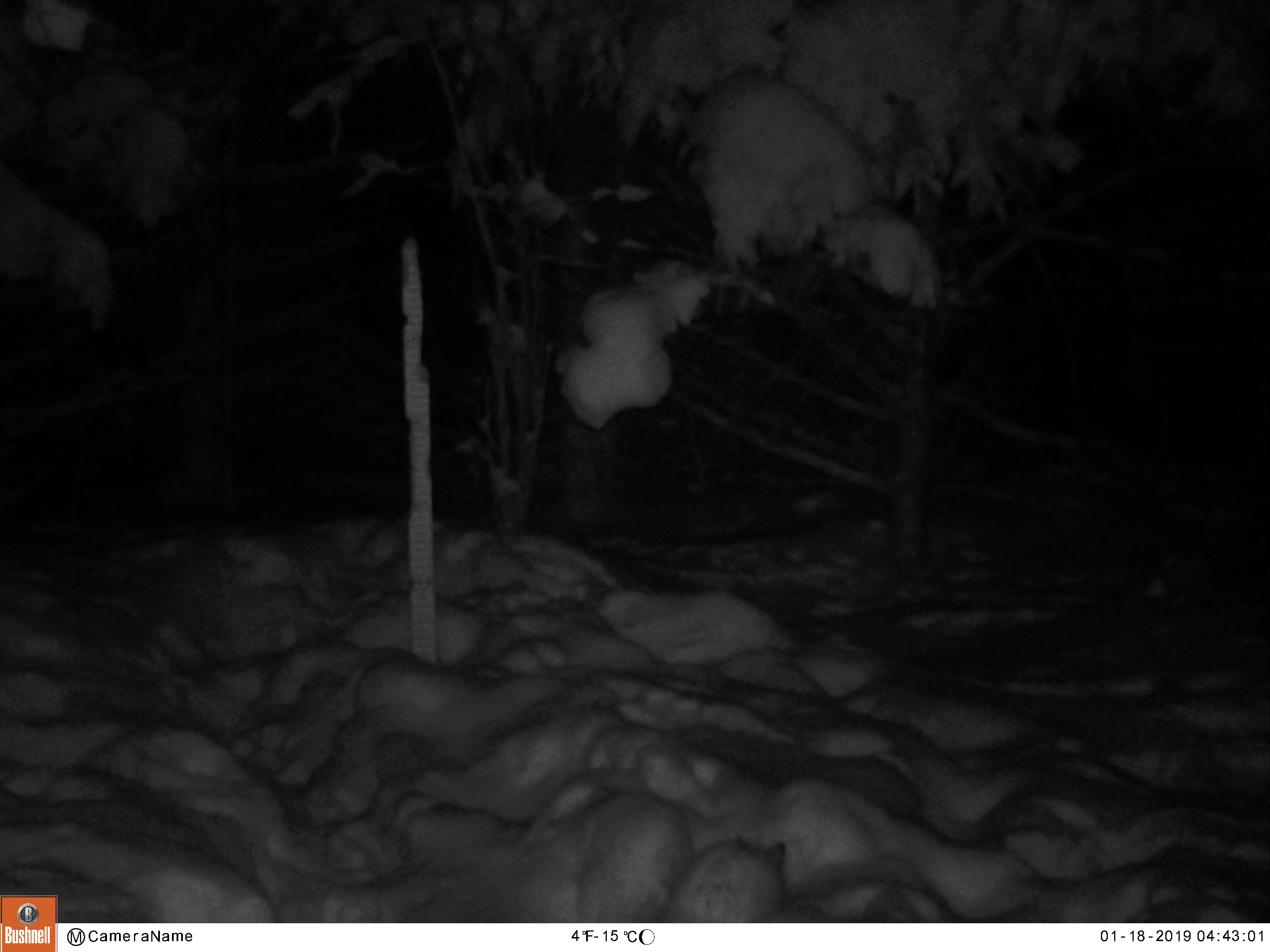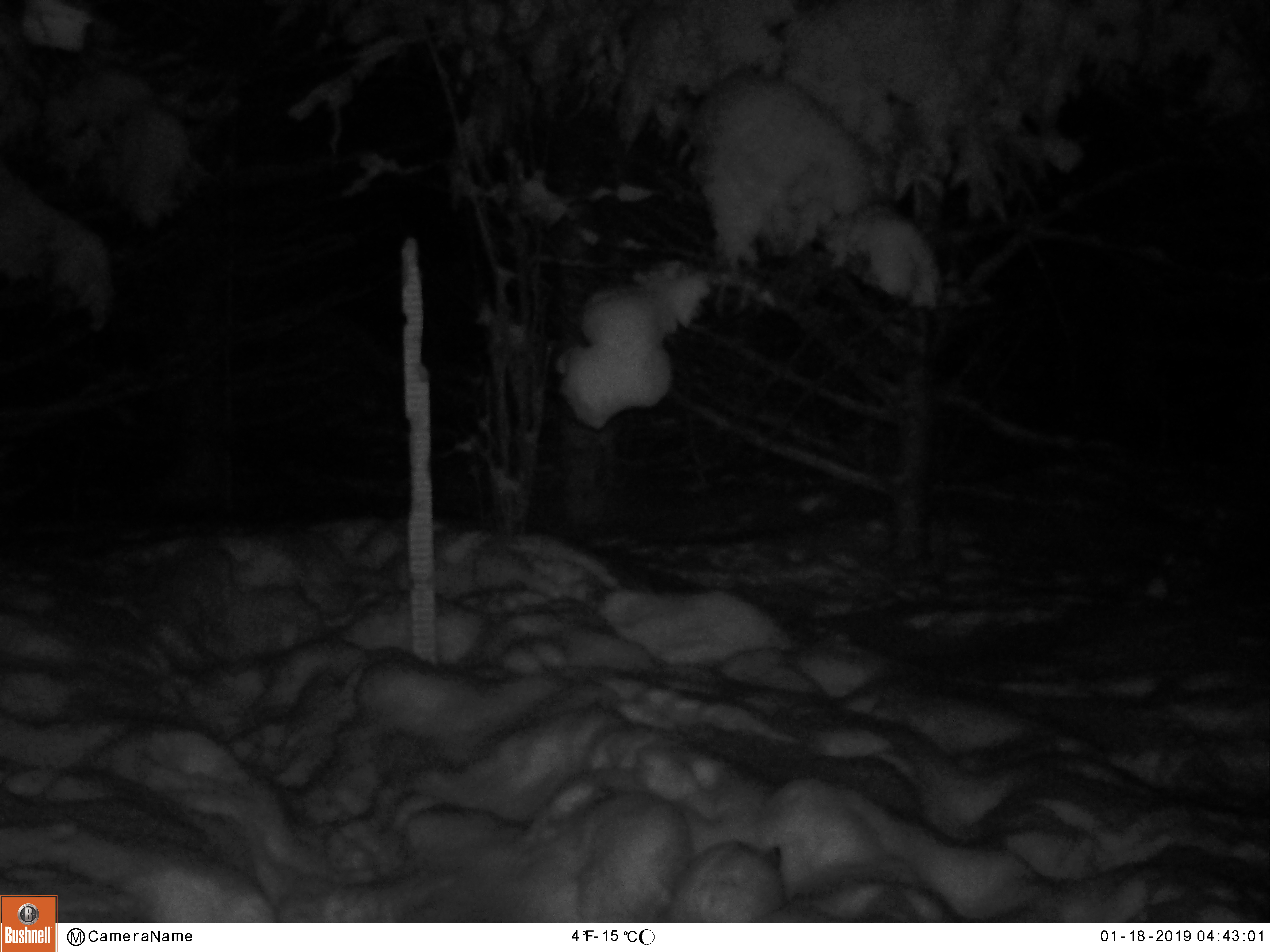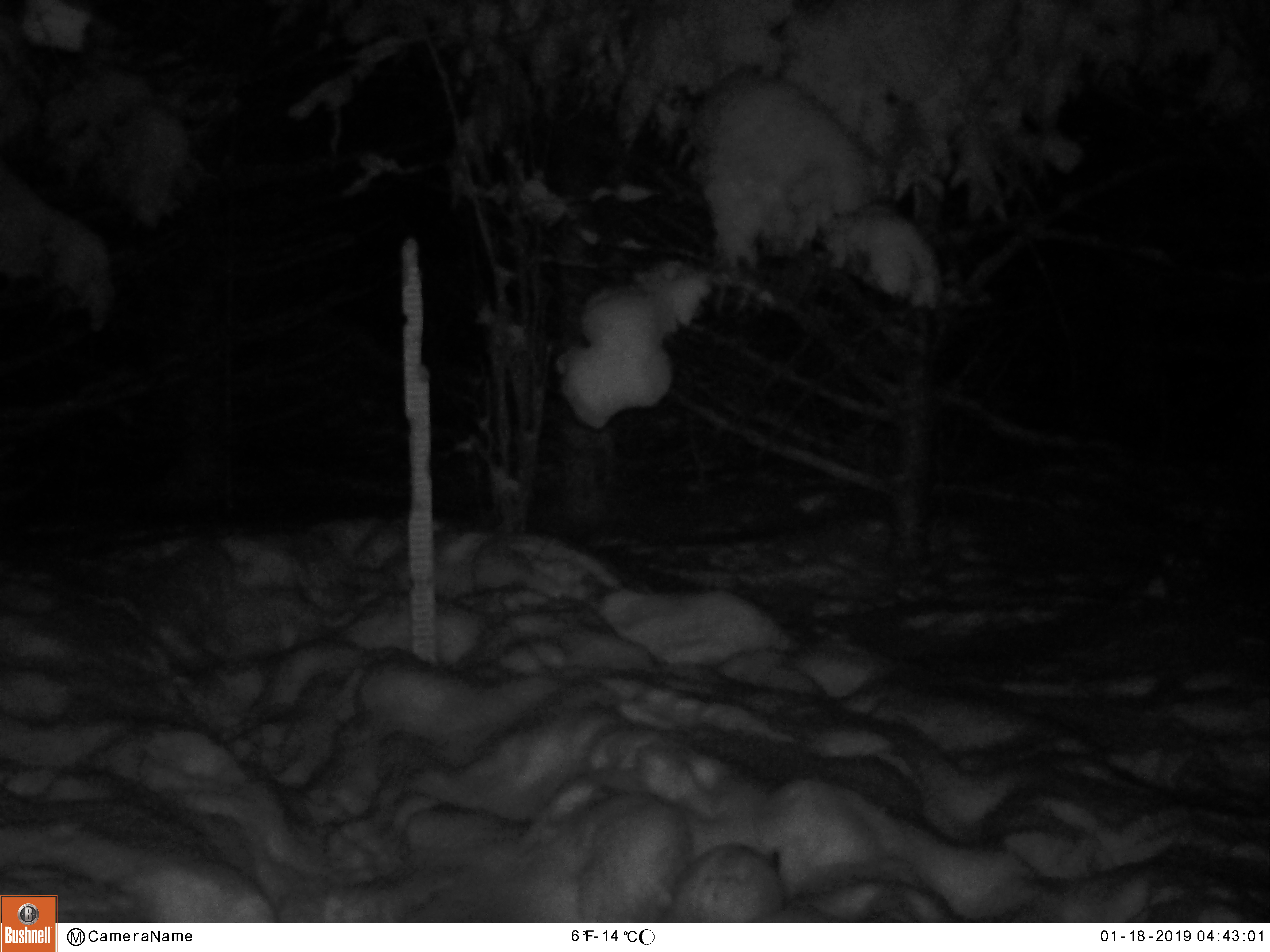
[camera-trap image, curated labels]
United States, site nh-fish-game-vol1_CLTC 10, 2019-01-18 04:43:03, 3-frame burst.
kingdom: Animalia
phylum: Chordata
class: Mammalia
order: Lagomorpha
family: Leporidae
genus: Lepus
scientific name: Lepus americanus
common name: snowshoe hare